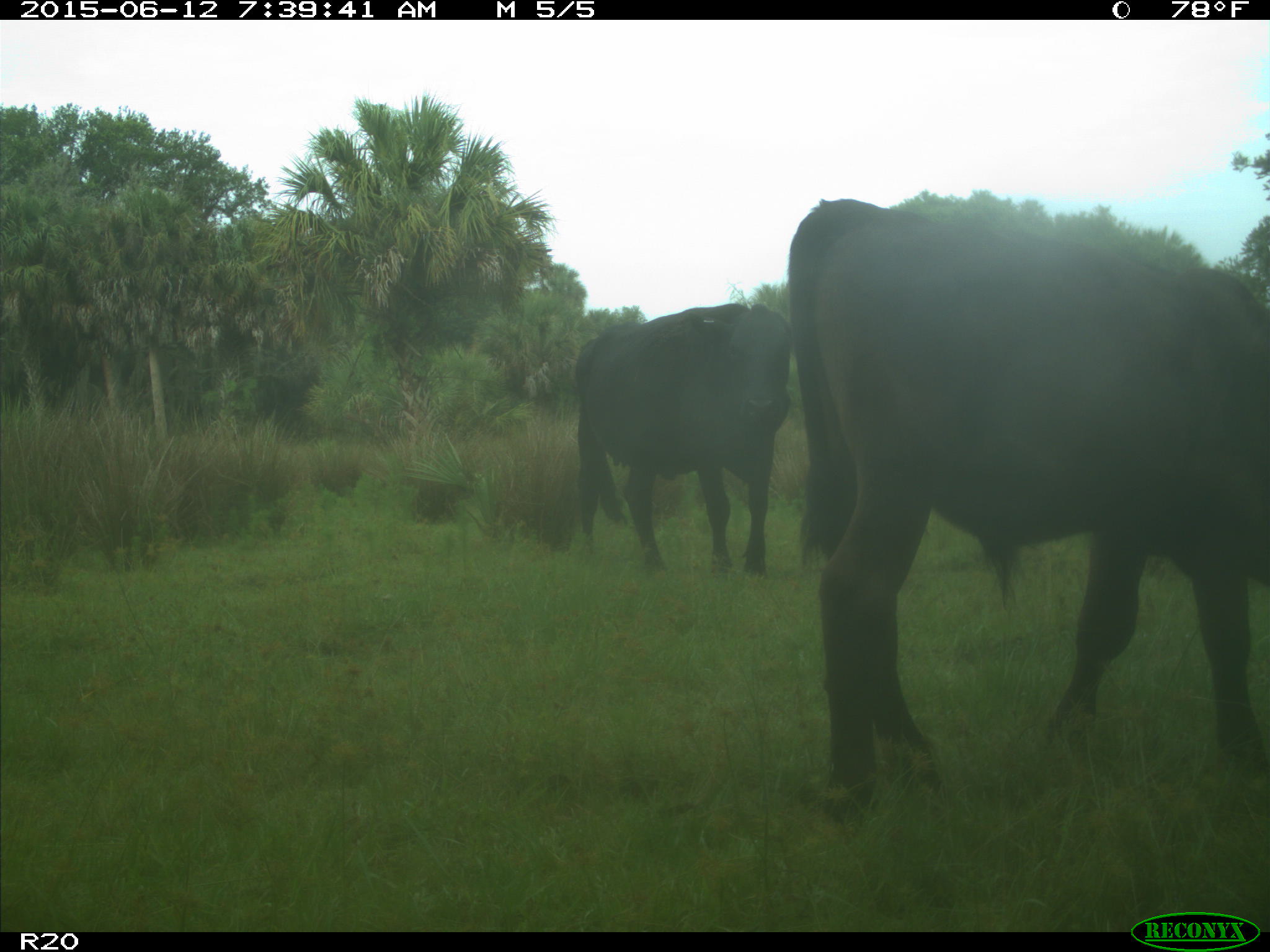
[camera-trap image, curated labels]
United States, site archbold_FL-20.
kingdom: Animalia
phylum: Chordata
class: Mammalia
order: Artiodactyla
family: Bovidae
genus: Bos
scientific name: Bos taurus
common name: domestic cow